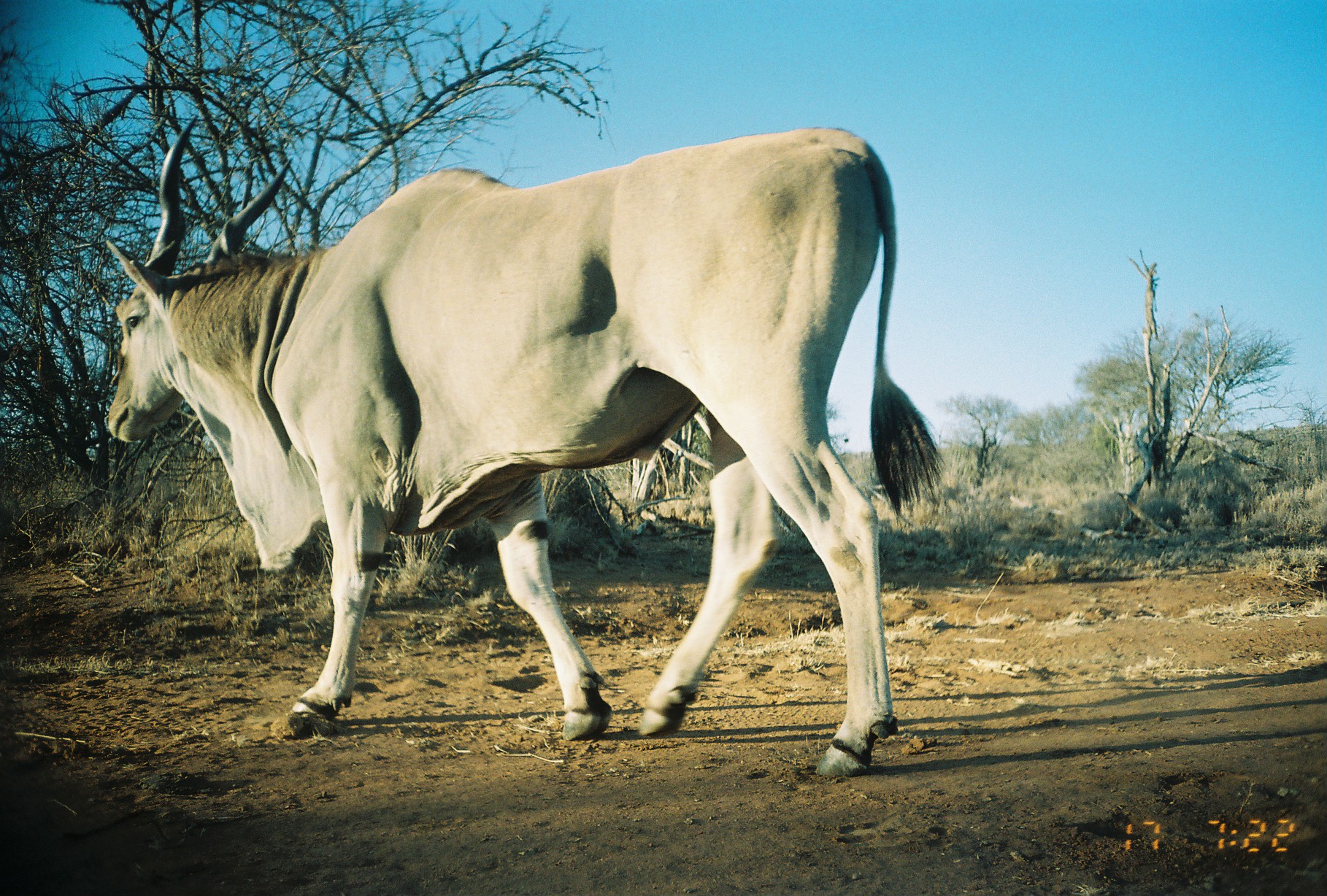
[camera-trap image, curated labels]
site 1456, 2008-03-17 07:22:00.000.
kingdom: Animalia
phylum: Chordata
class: Mammalia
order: Artiodactyla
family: Bovidae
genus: Tragelaphus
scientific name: Tragelaphus oryx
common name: eland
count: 1